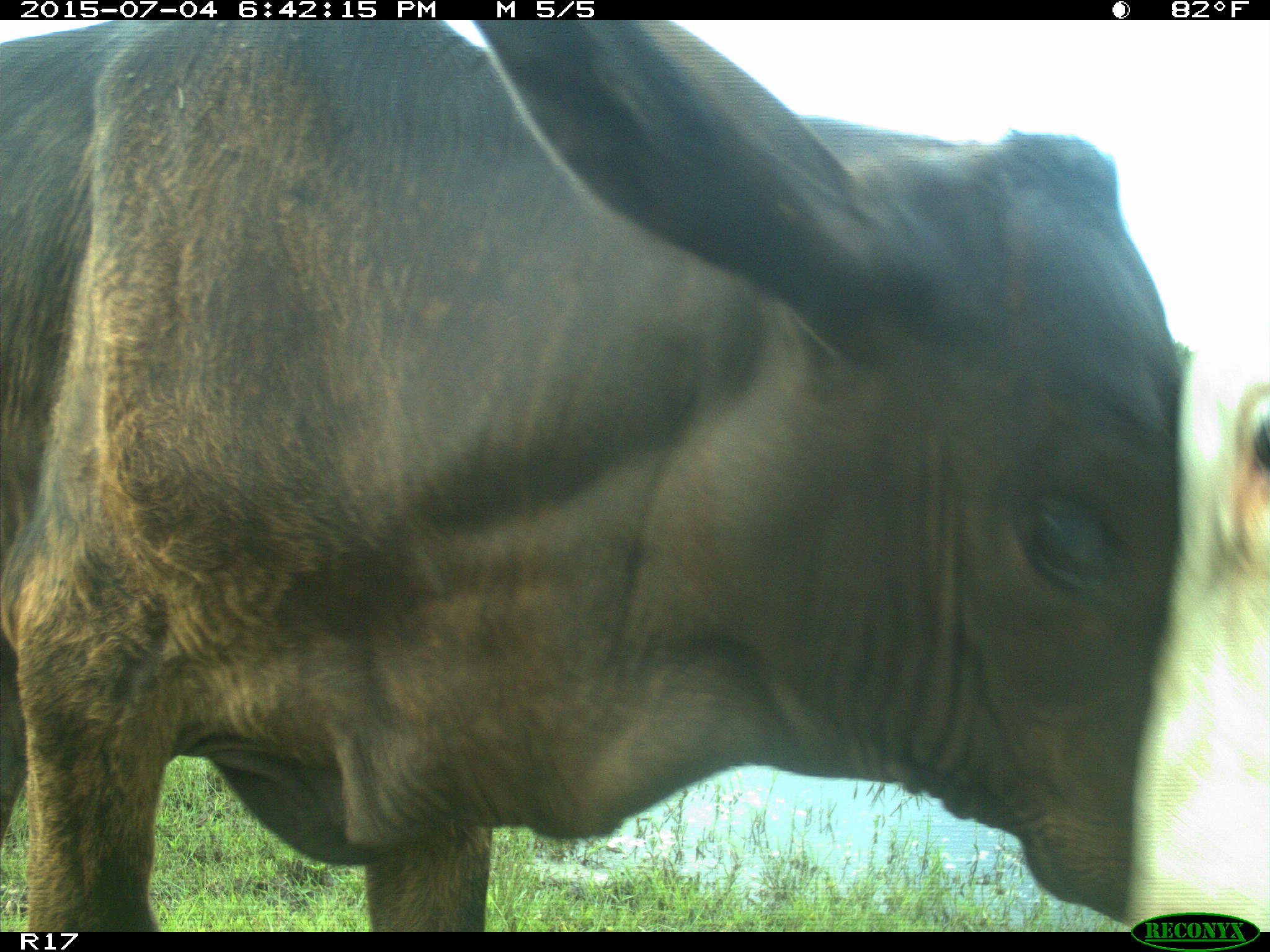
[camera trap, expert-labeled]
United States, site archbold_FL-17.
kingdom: Animalia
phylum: Chordata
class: Mammalia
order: Artiodactyla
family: Bovidae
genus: Bos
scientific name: Bos taurus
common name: domestic cow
Bos taurus (domestic cow).